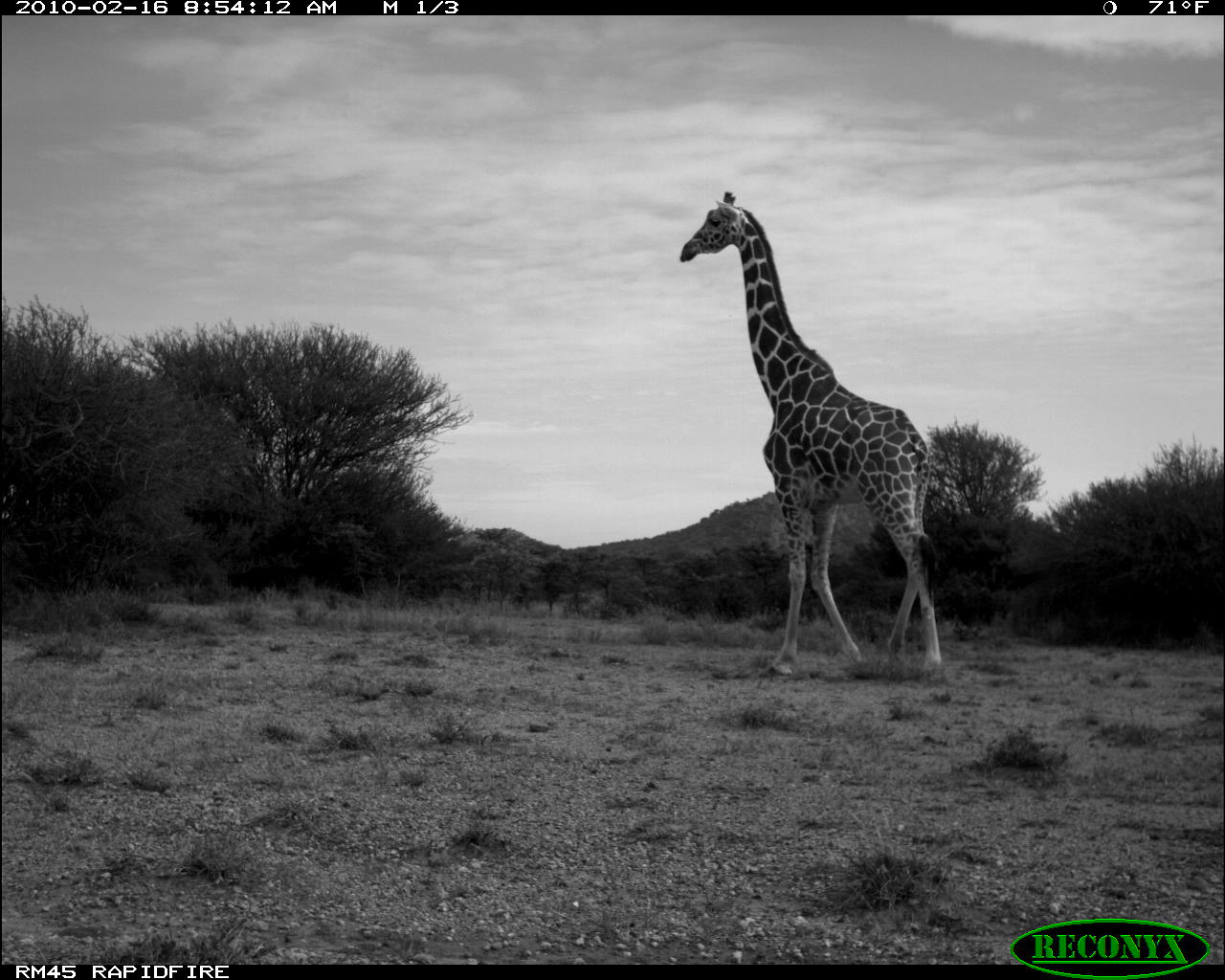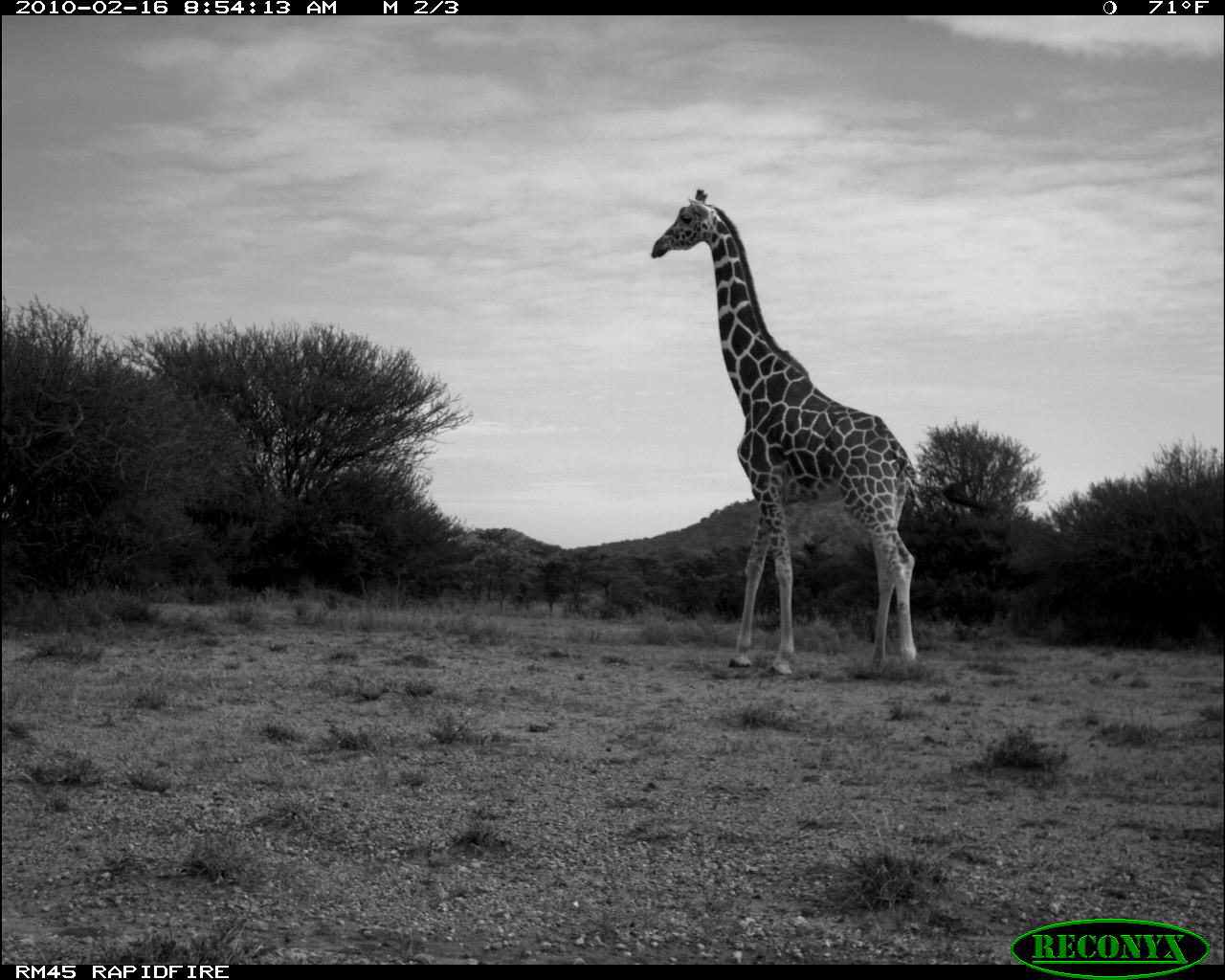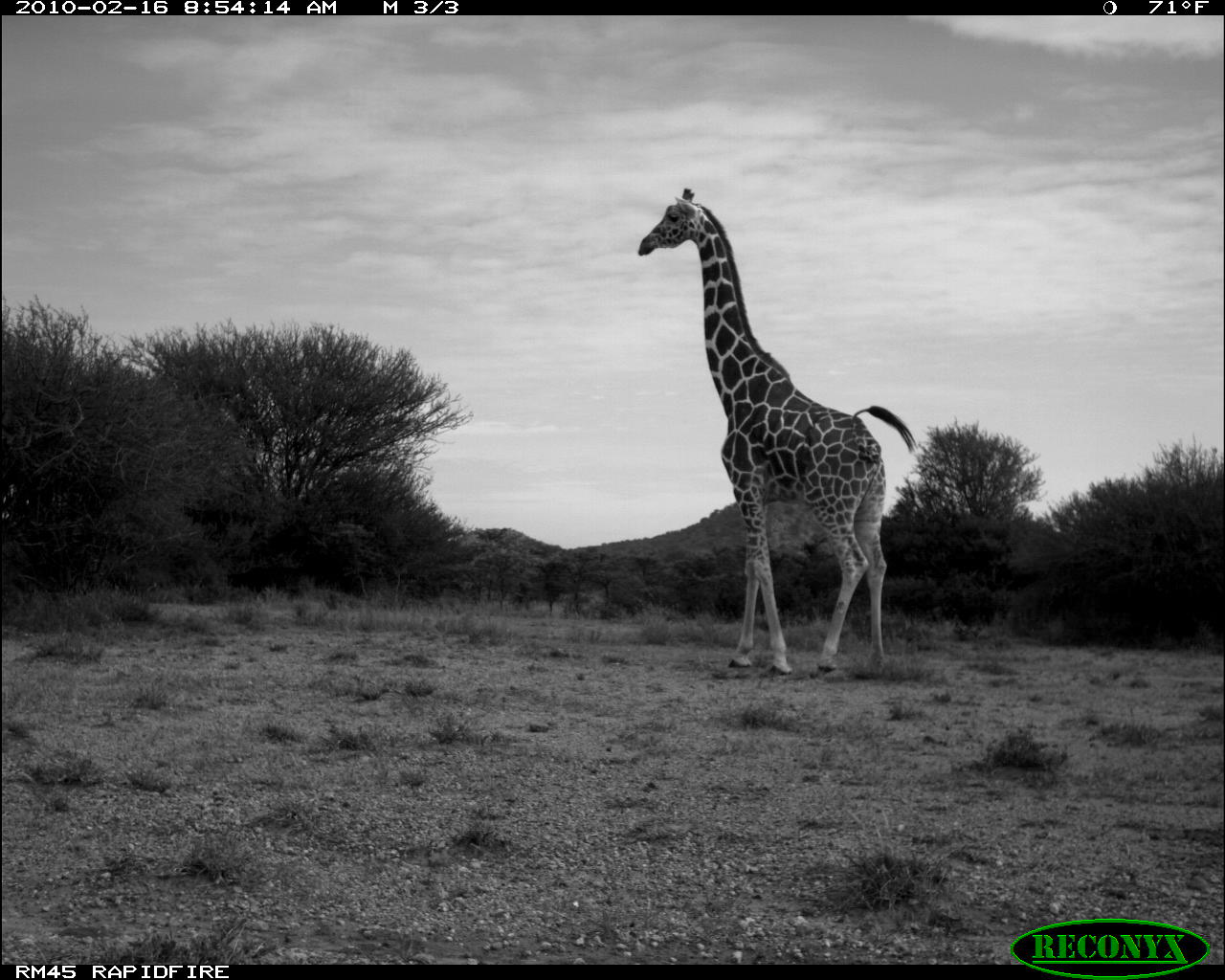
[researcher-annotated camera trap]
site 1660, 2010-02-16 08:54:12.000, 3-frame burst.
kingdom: Animalia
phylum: Chordata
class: Mammalia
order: Artiodactyla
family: Giraffidae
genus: Giraffa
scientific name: Giraffa camelopardalis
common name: giraffe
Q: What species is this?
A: Giraffa camelopardalis (giraffe).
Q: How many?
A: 1.